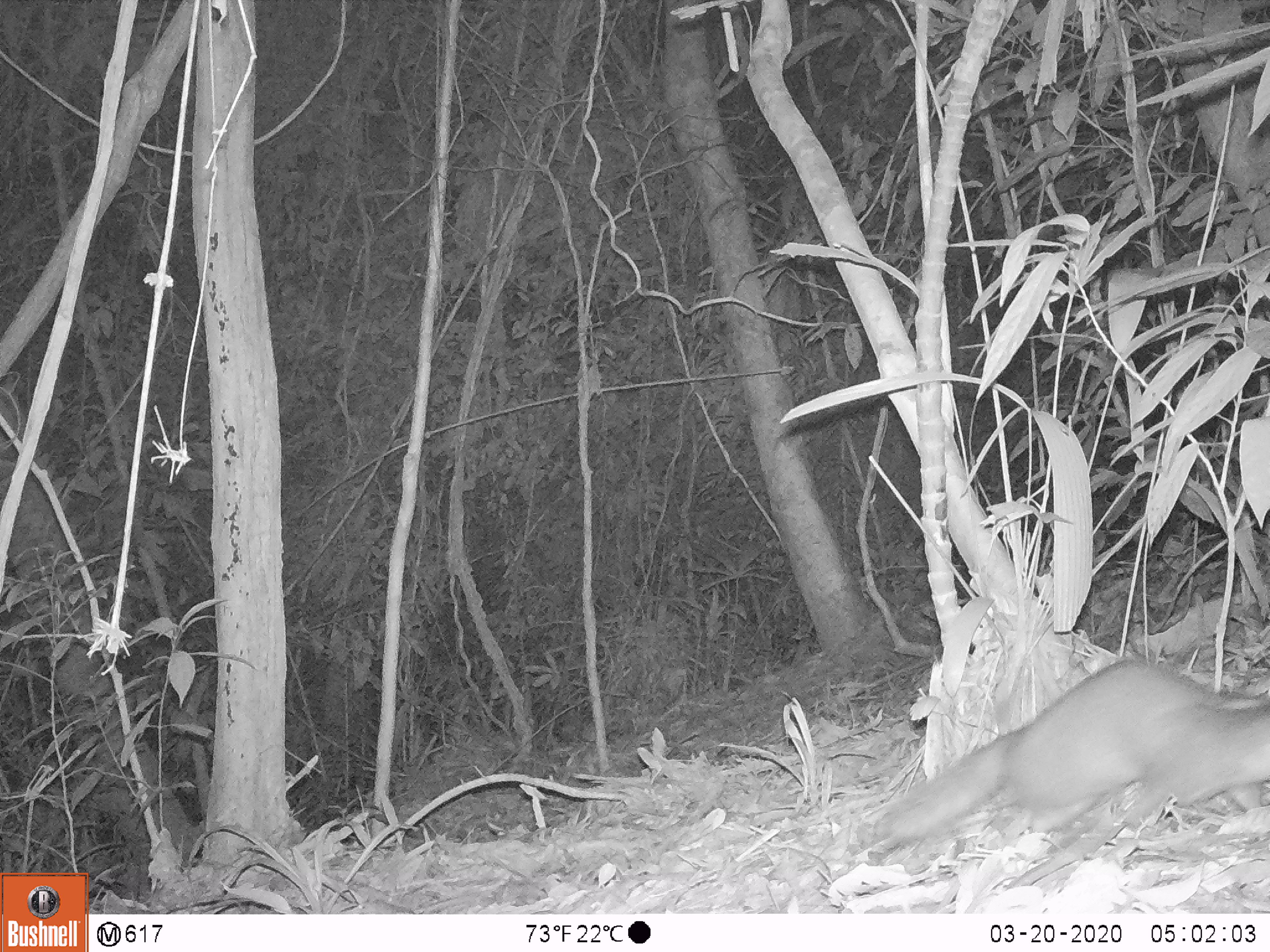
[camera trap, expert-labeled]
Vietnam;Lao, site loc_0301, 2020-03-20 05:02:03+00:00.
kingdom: Animalia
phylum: Chordata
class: Mammalia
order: Carnivora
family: Mustelidae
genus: Melogale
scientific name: Melogale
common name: ferret badger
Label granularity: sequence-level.